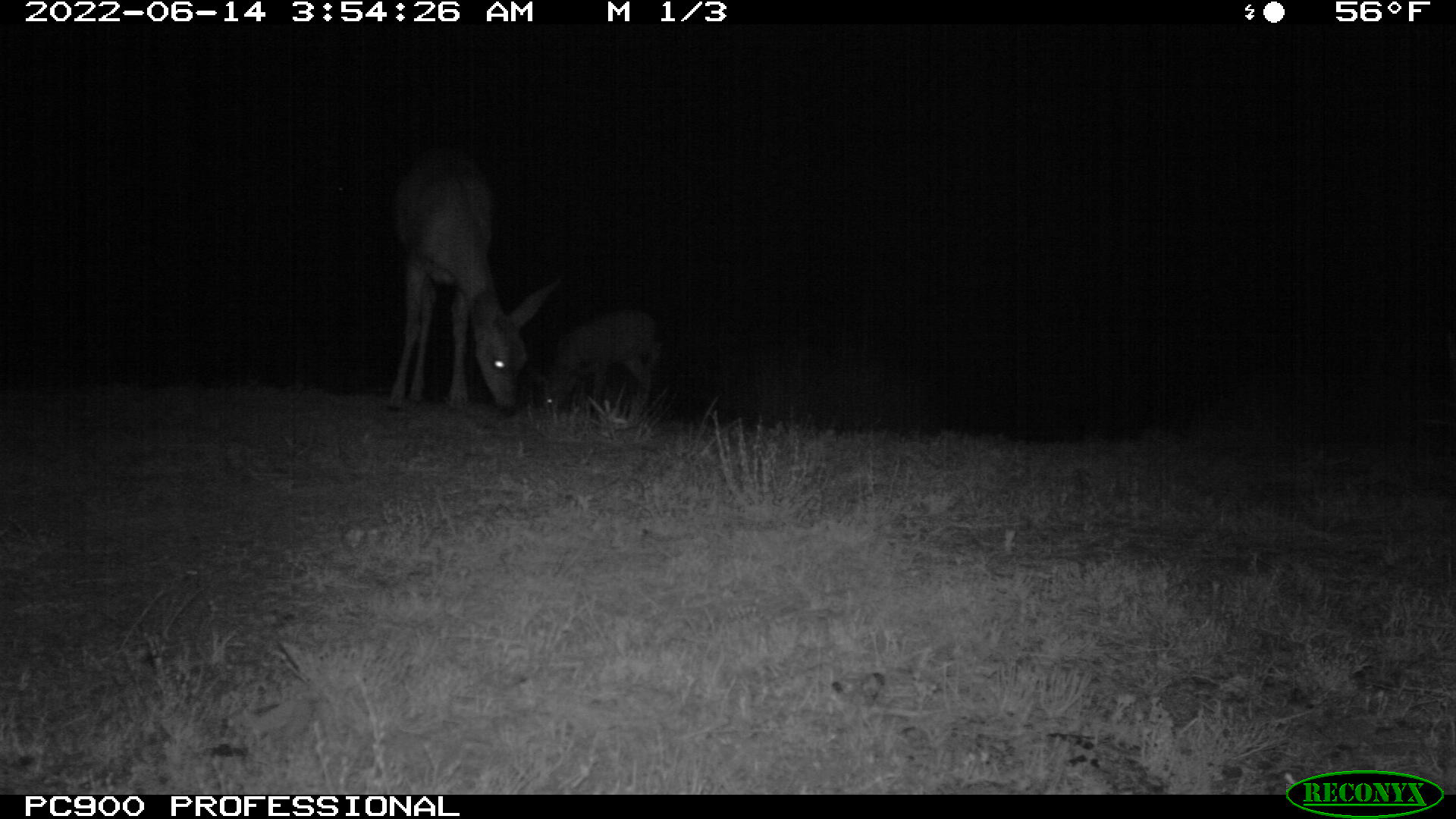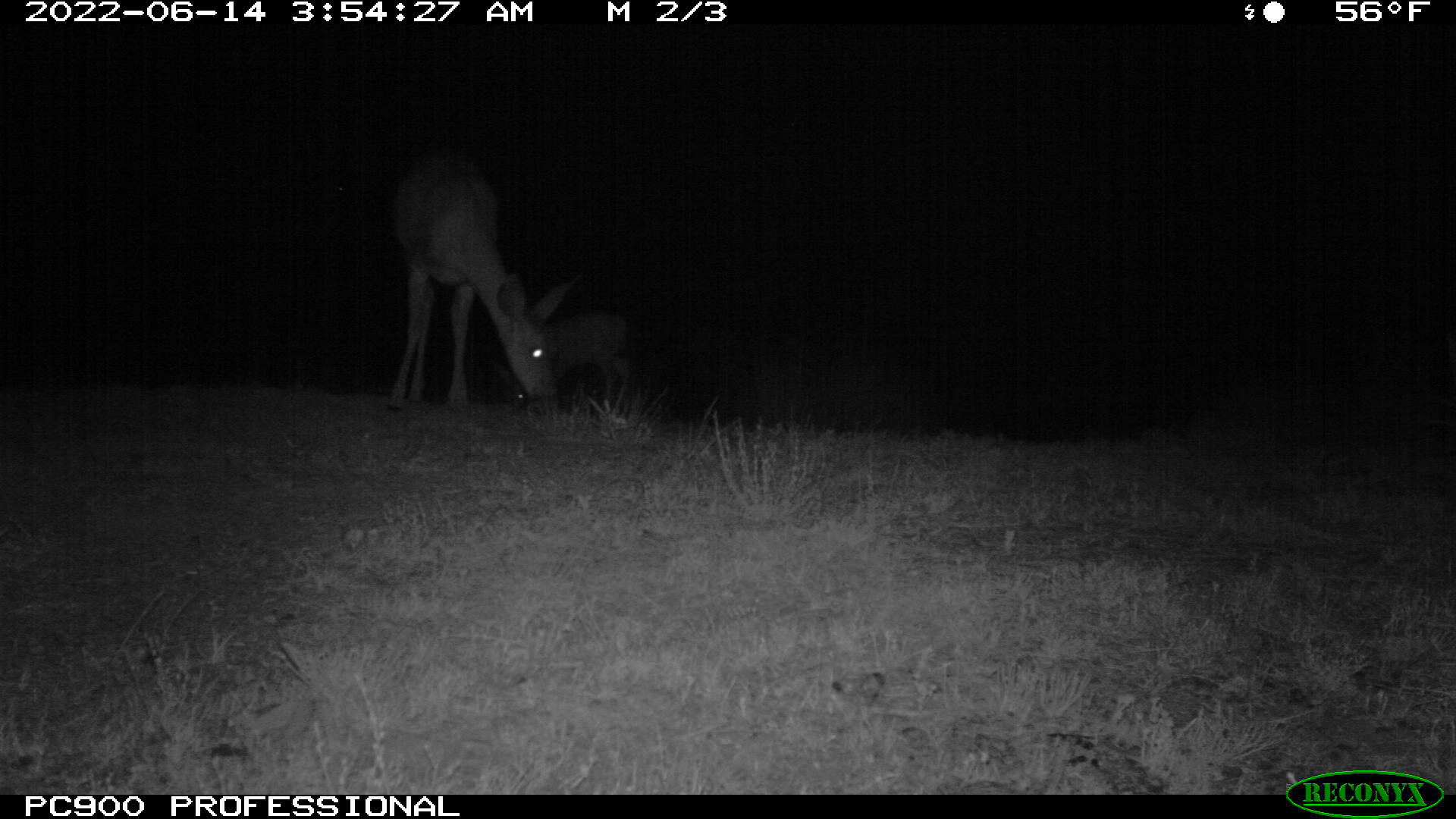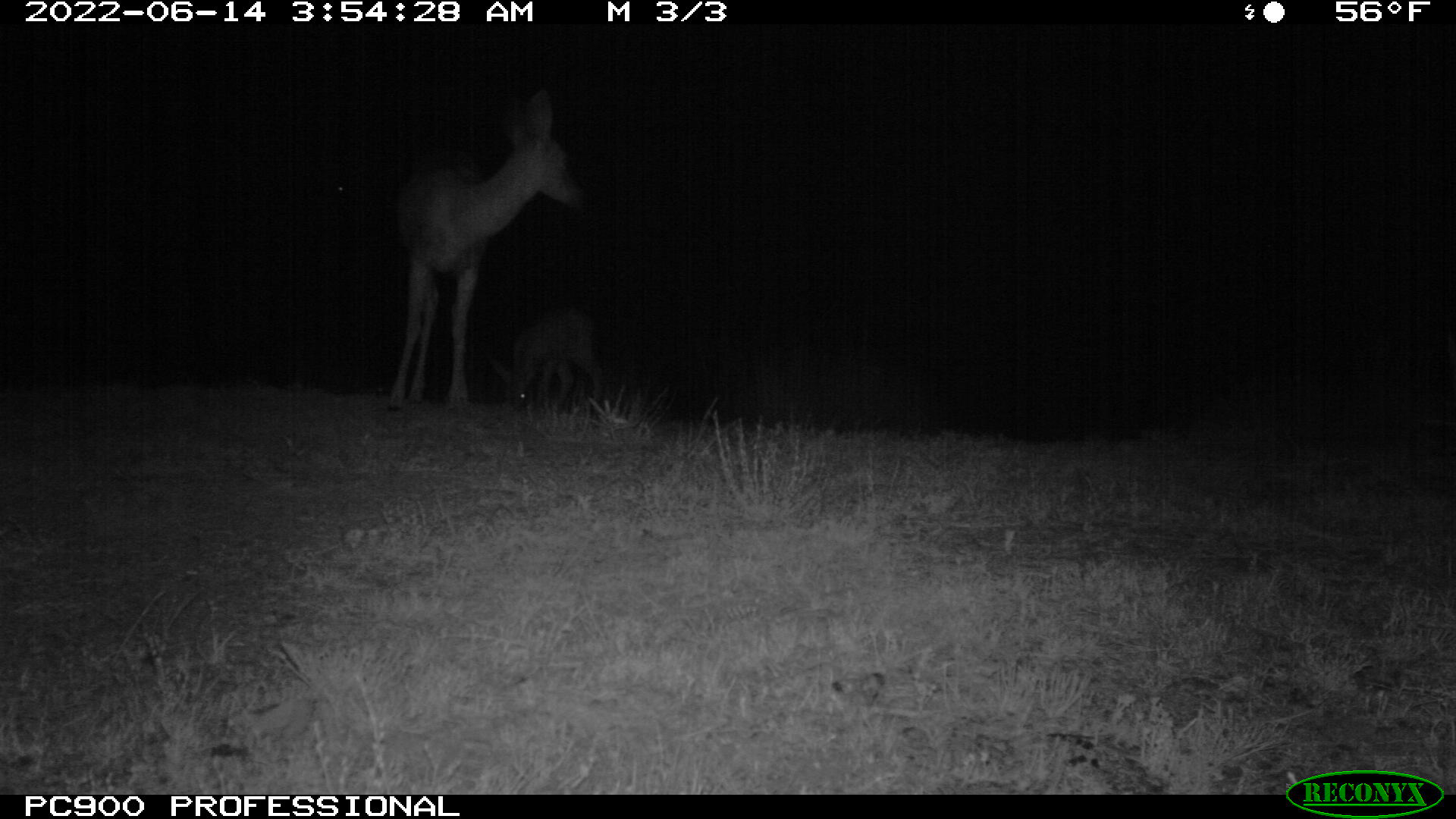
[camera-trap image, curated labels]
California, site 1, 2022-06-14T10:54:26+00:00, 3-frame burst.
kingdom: Animalia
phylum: Chordata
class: Mammalia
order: Artiodactyla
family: Cervidae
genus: Odocoileus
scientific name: Odocoileus hemionus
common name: mule deer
Mule deer (Odocoileus hemionus).